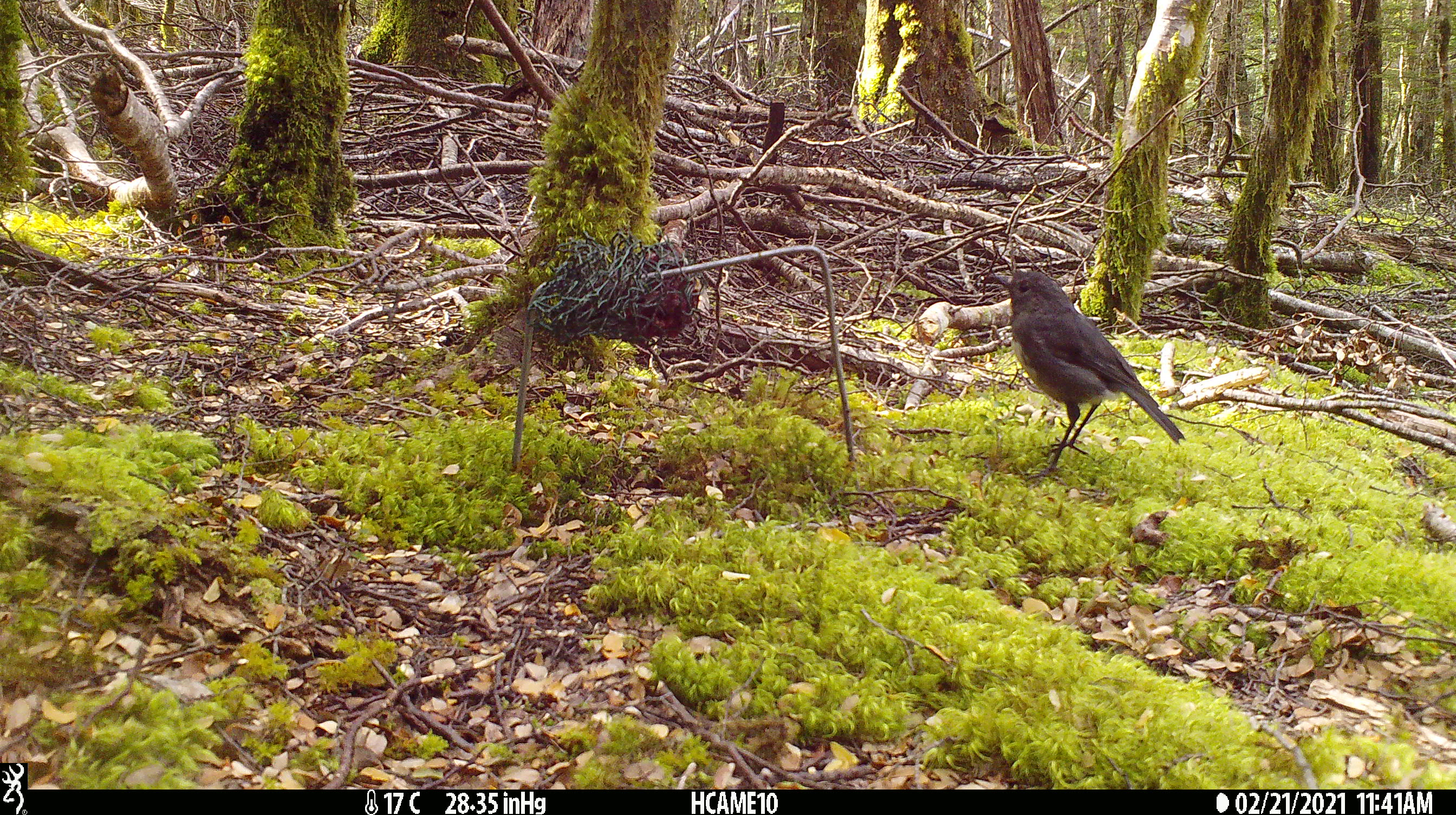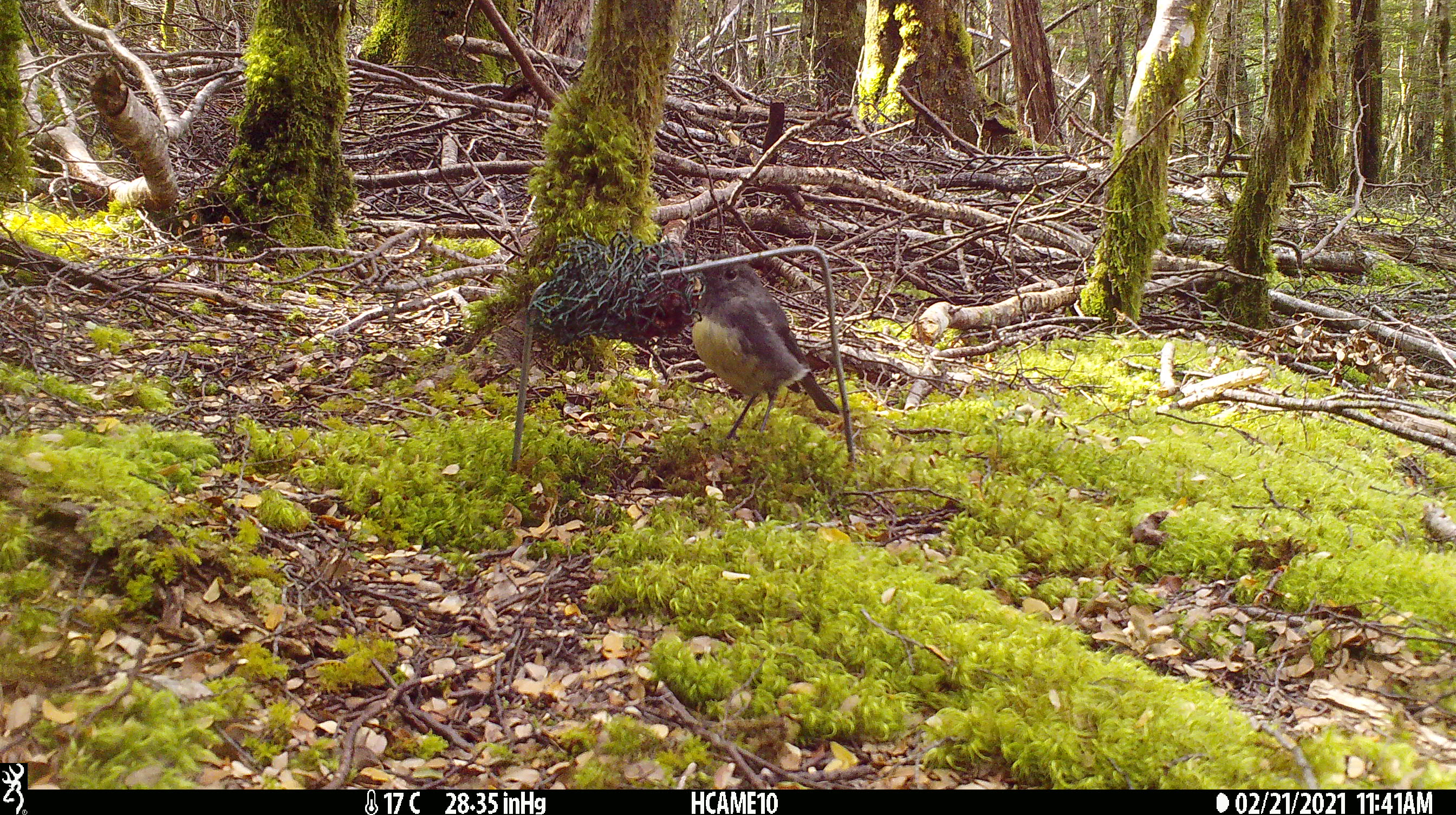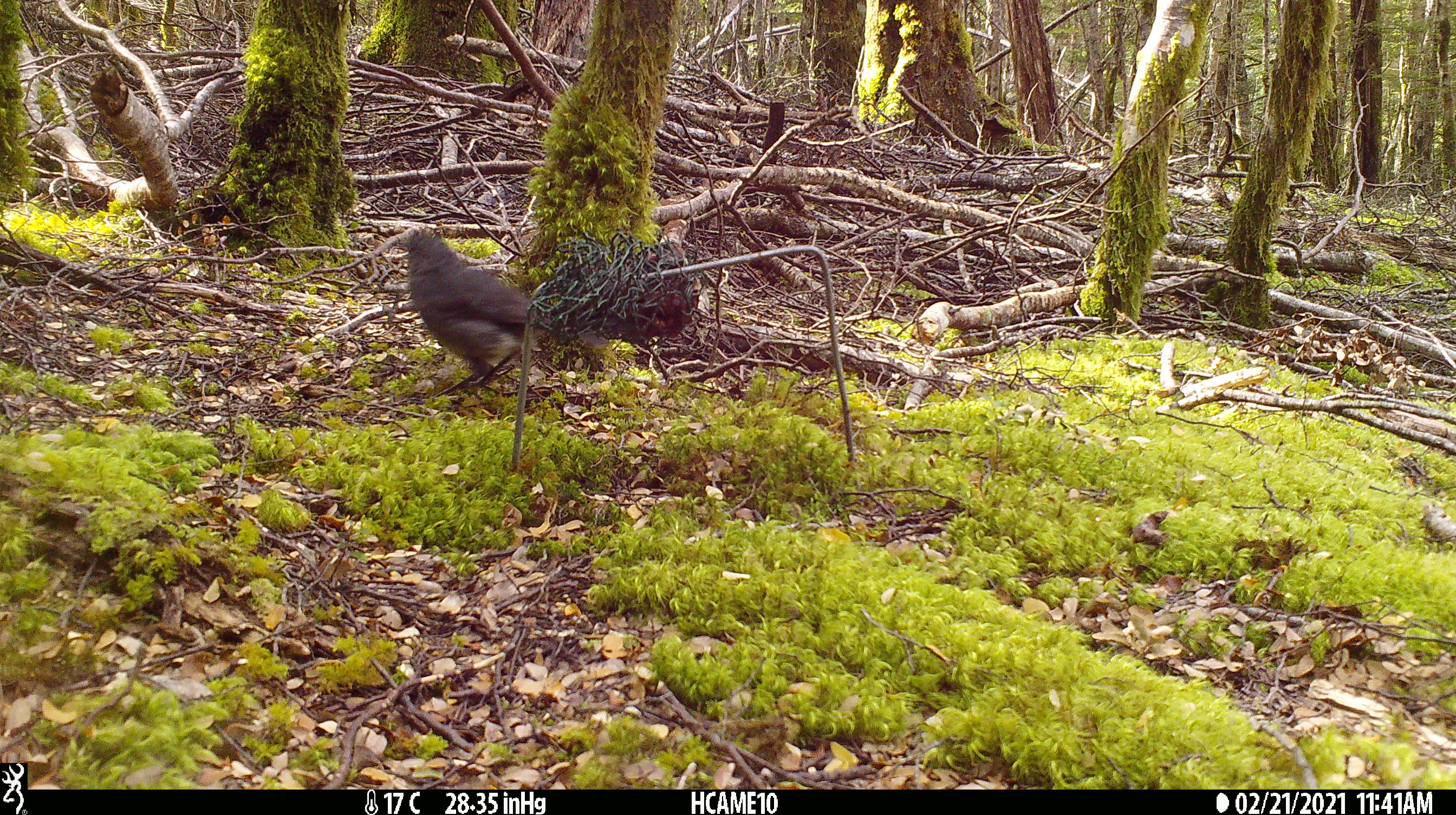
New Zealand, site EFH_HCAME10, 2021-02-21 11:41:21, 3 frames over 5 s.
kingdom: Animalia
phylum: Chordata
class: Aves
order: Passeriformes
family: Petroicidae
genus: Petroica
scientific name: Petroica australis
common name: new zealand robin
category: robin